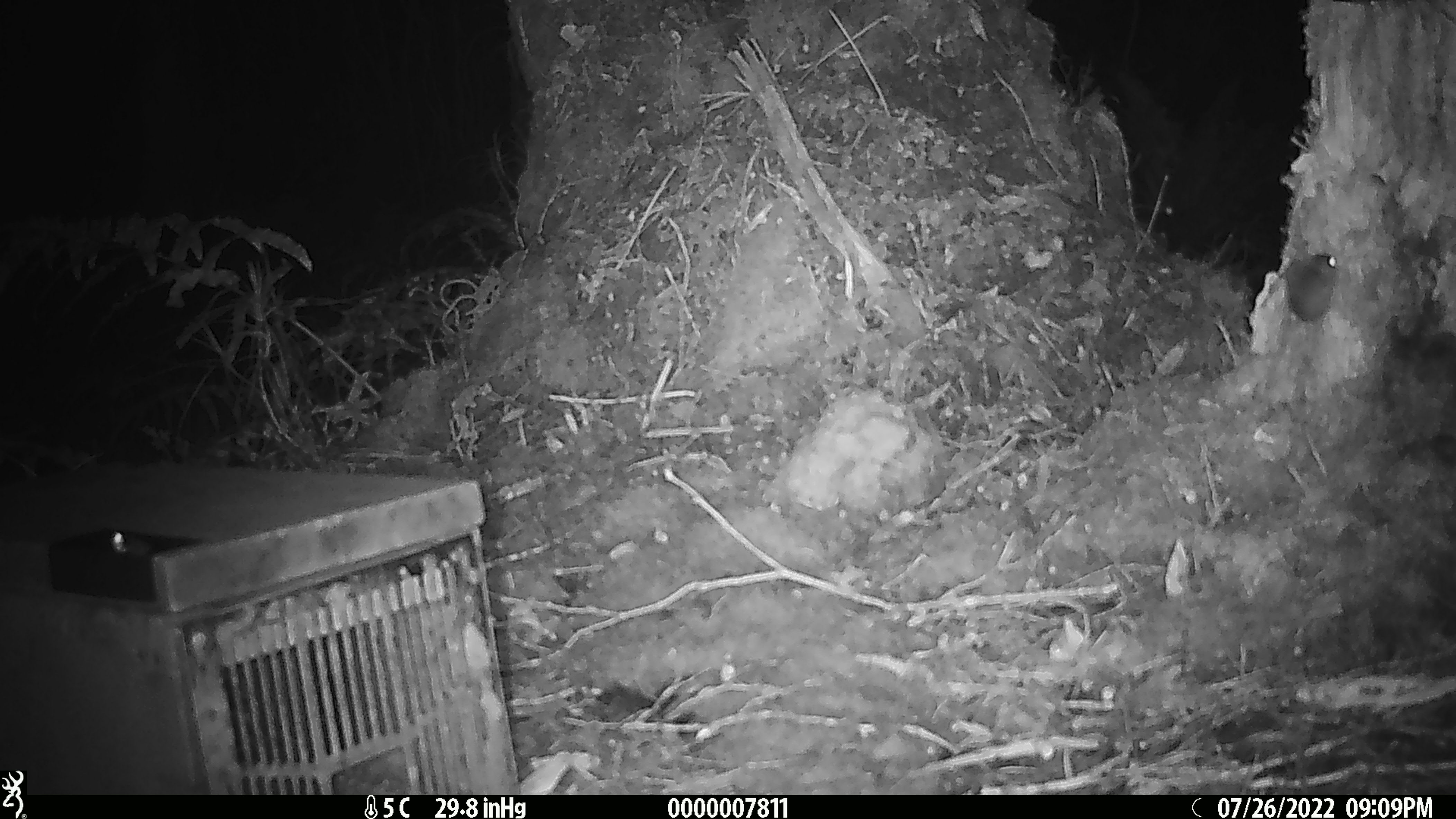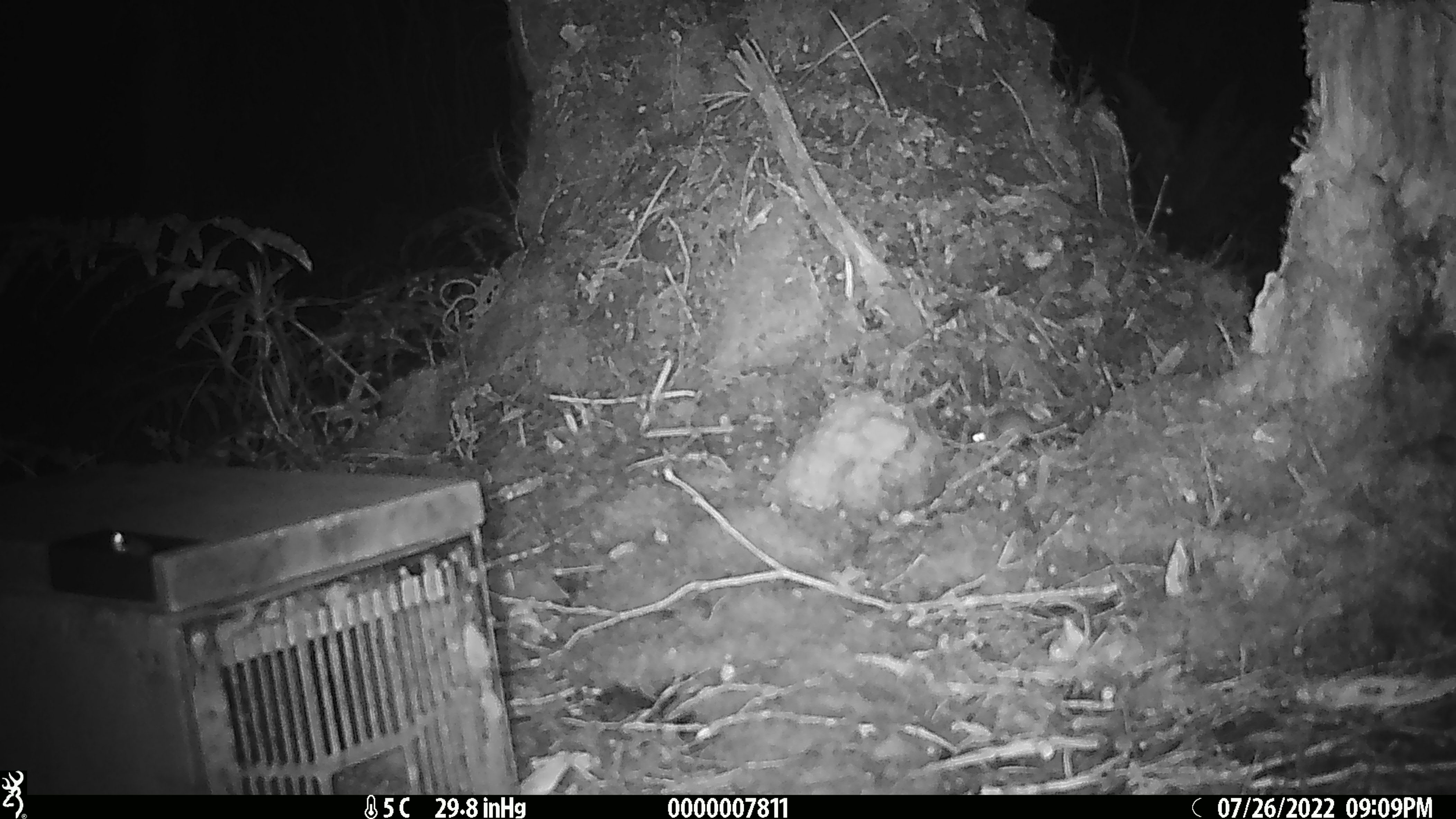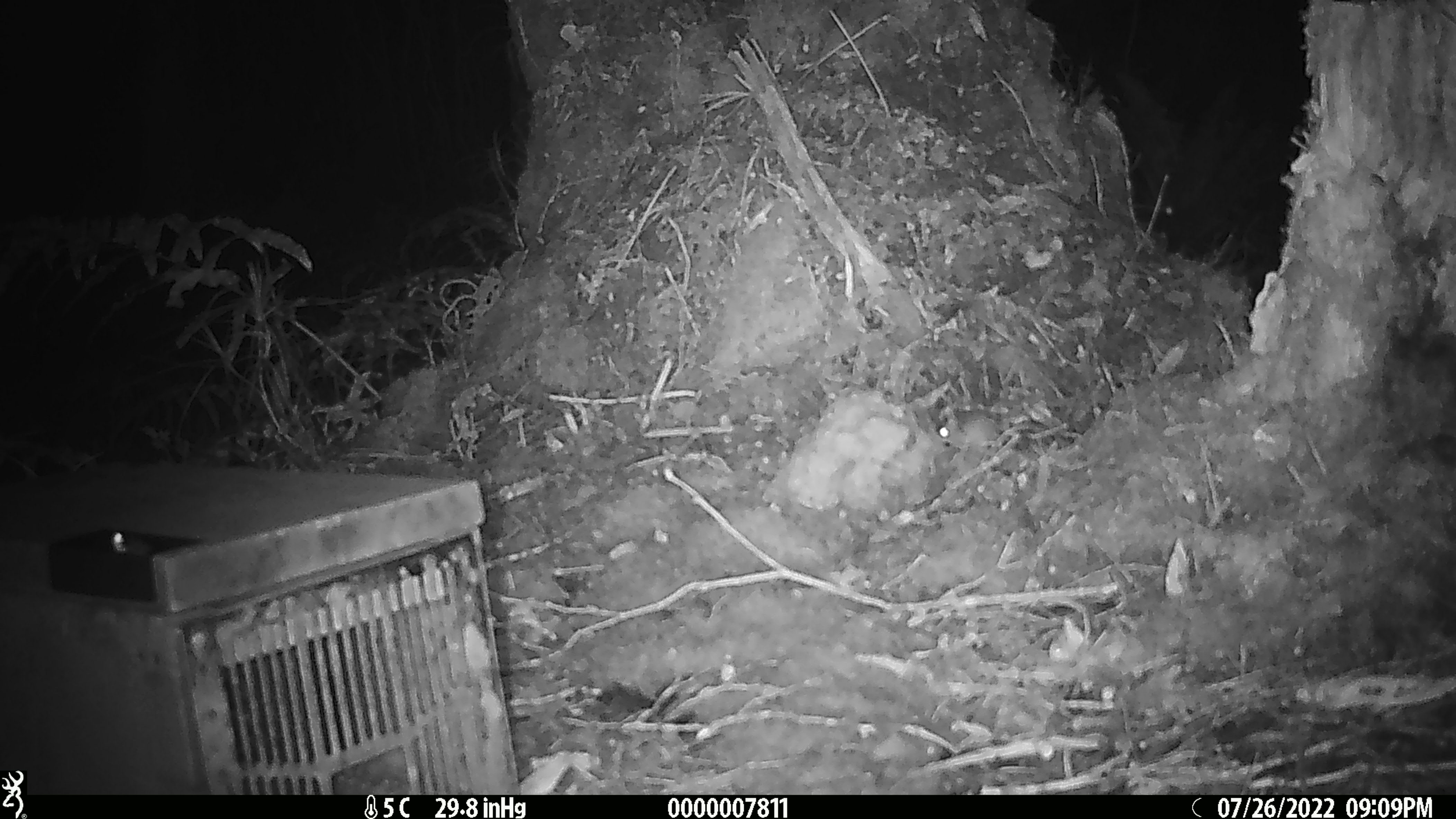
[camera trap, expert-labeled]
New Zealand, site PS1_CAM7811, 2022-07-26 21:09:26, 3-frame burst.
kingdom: Animalia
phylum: Chordata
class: Mammalia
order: Rodentia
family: Muridae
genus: Mus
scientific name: Mus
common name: mouse